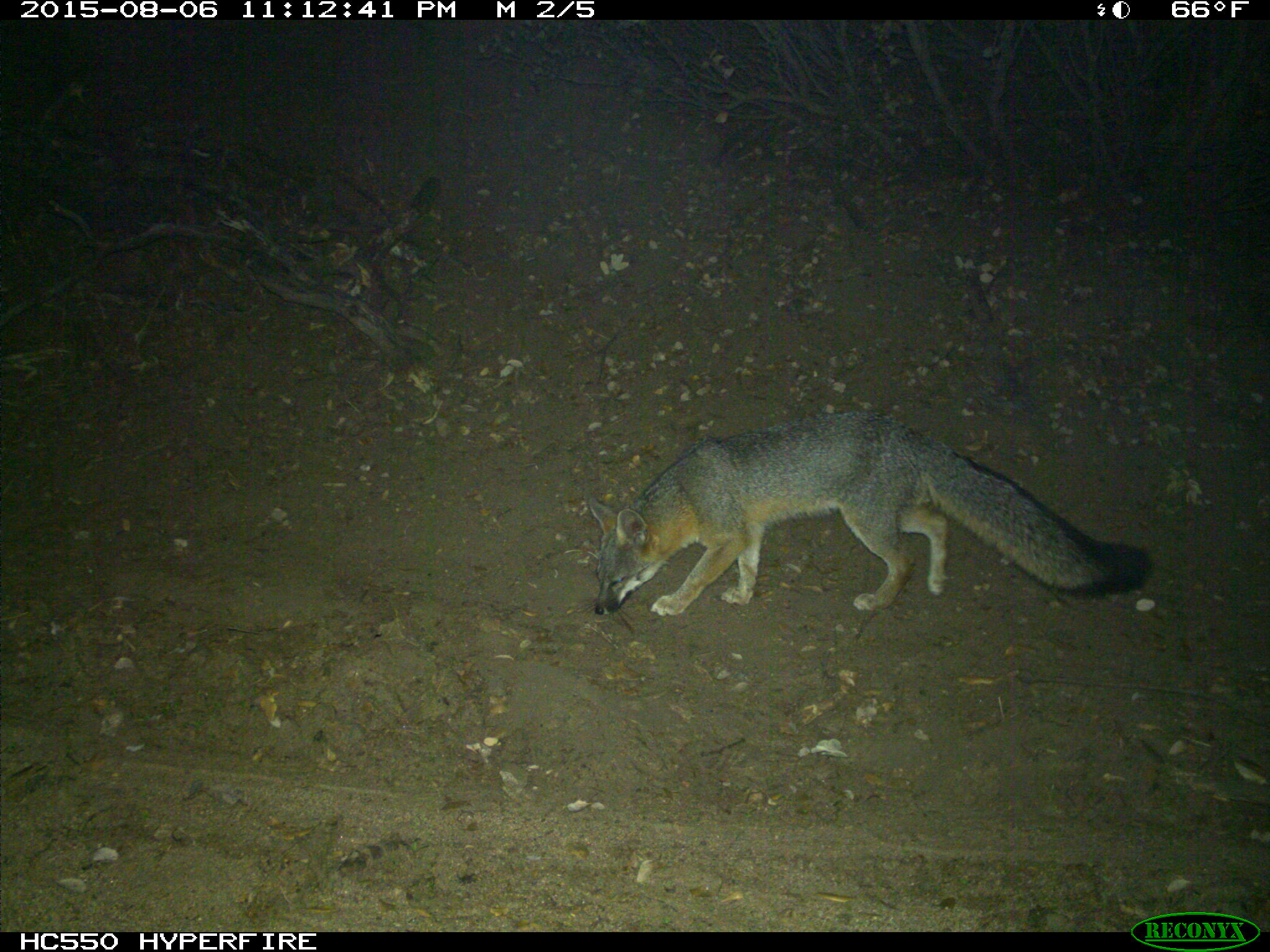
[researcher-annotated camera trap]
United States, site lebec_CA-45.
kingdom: Animalia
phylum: Chordata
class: Mammalia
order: Carnivora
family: Canidae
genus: Urocyon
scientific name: Urocyon cinereoargenteus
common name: gray fox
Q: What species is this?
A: Urocyon cinereoargenteus (gray fox).